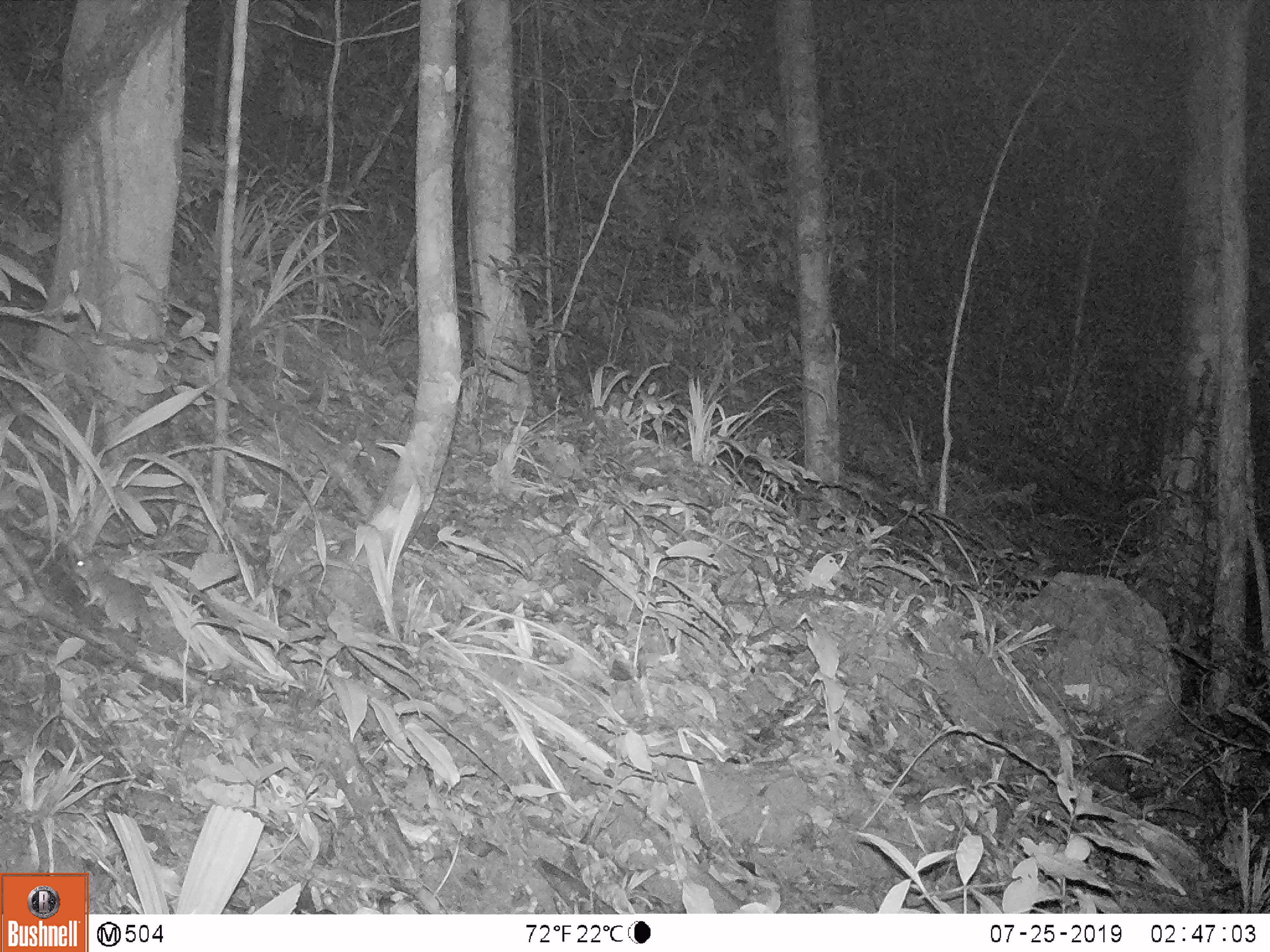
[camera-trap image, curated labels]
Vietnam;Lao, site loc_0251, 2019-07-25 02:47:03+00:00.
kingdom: Animalia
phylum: Chordata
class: Mammalia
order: Rodentia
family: Muridae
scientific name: Muridae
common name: old-world mice and rats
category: unidentified murid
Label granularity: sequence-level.